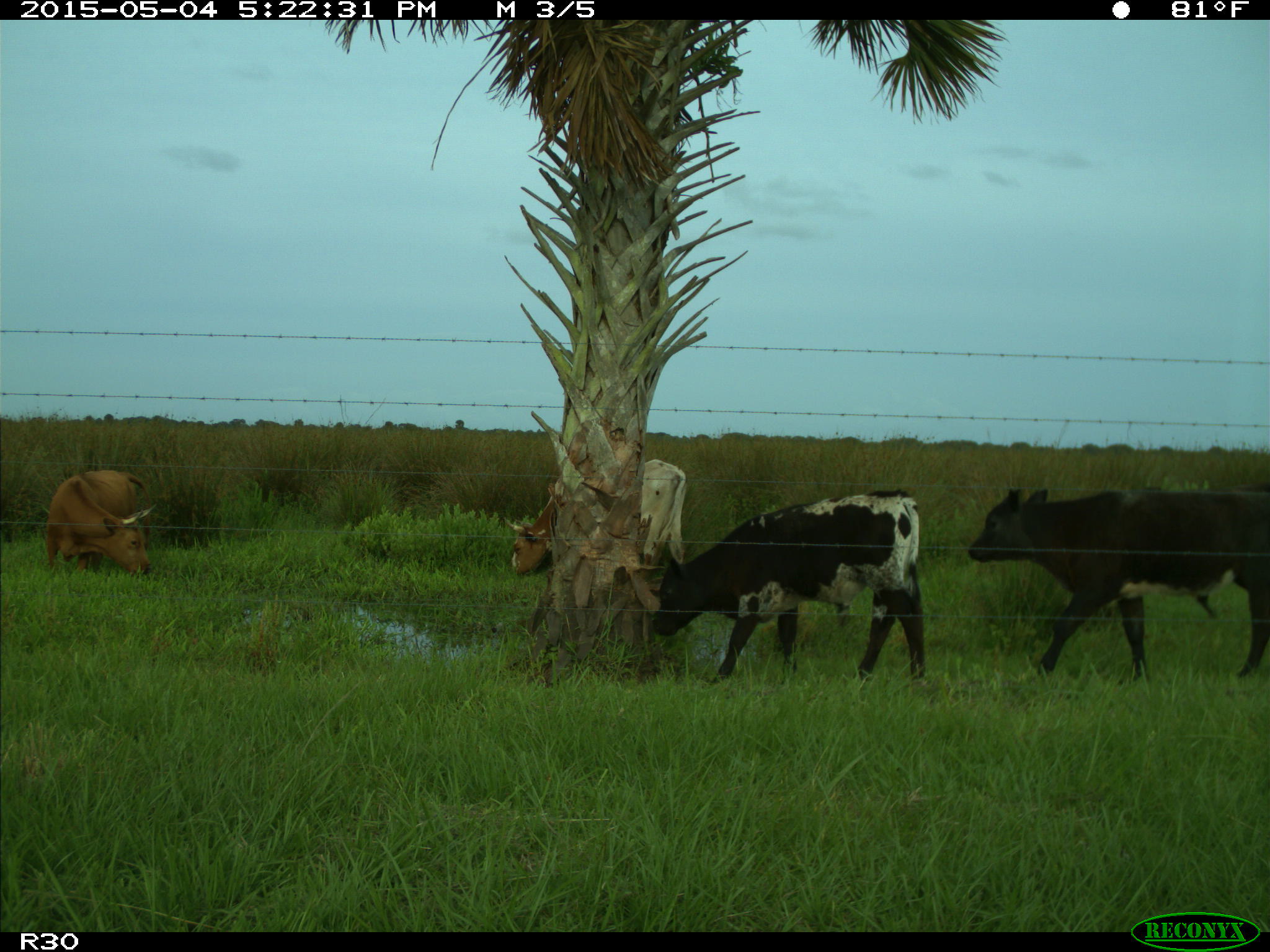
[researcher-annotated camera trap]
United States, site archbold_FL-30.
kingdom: Animalia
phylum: Chordata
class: Mammalia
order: Artiodactyla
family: Bovidae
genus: Bos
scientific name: Bos taurus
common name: domestic cow